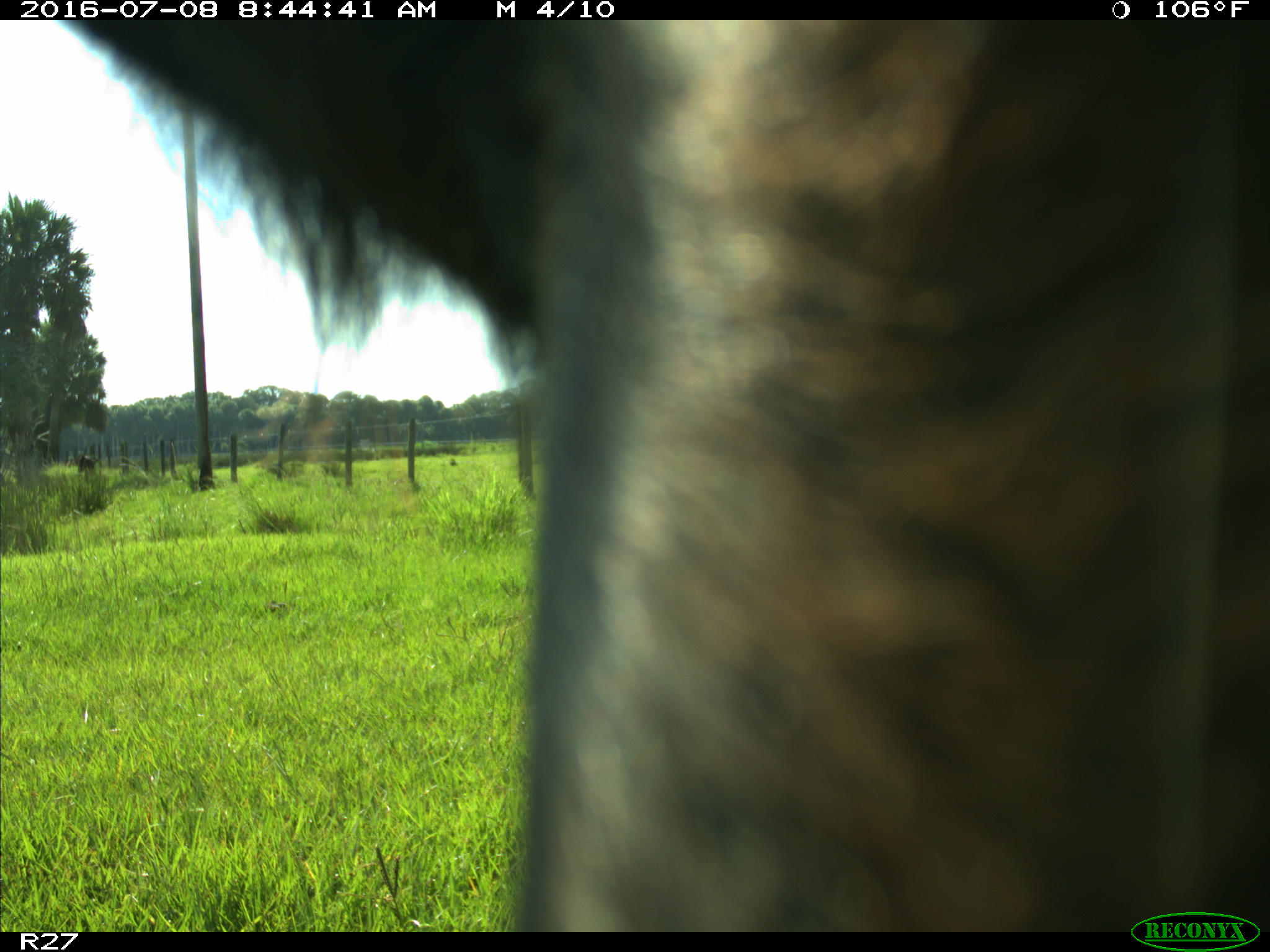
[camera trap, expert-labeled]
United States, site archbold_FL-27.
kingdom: Animalia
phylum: Chordata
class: Mammalia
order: Artiodactyla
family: Bovidae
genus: Bos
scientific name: Bos taurus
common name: domestic cow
Bos taurus (domestic cow).